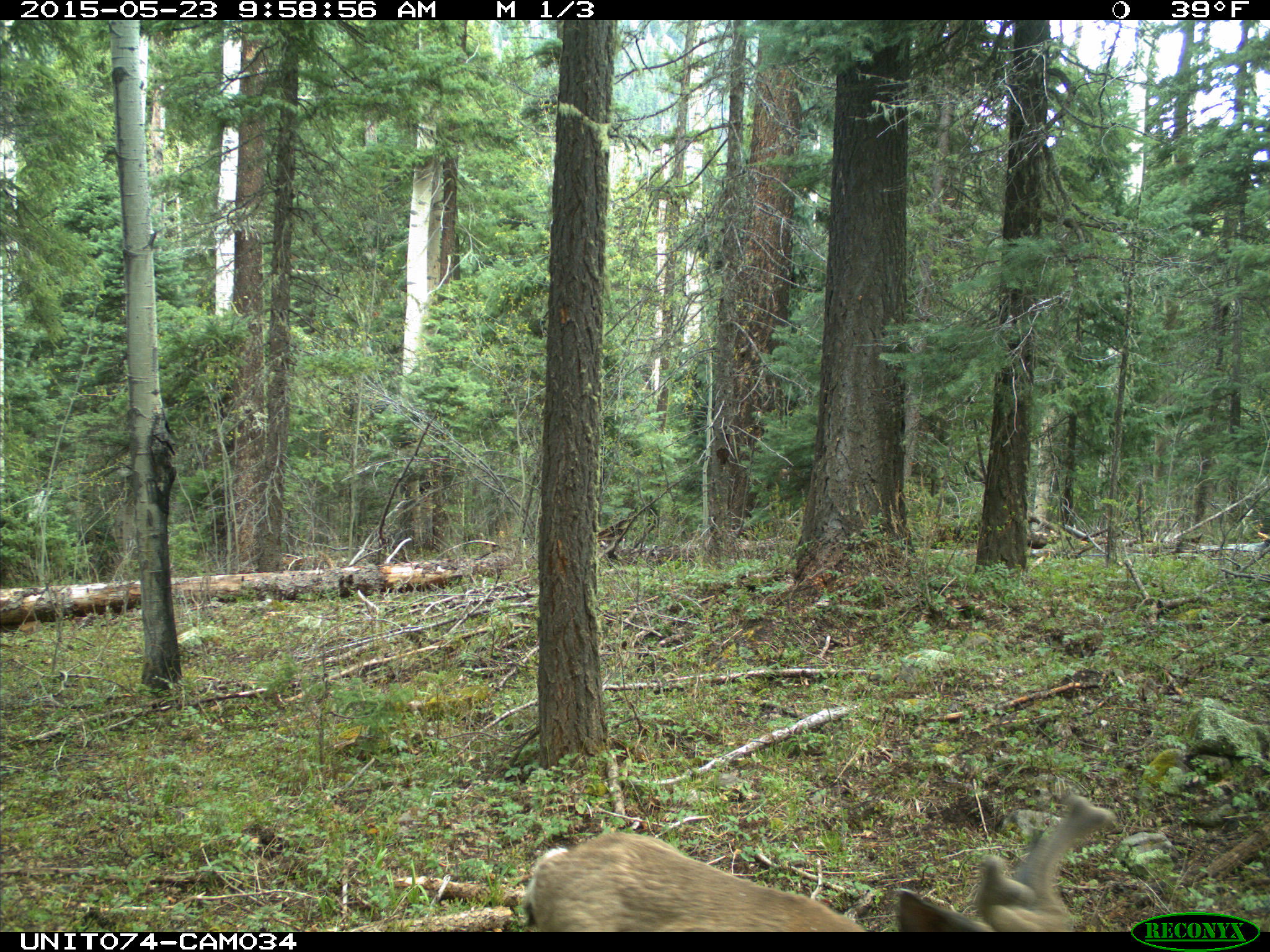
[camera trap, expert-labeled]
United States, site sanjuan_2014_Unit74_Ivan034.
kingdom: Animalia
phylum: Chordata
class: Mammalia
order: Artiodactyla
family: Cervidae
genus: Odocoileus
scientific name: Odocoileus hemionus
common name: mule deer